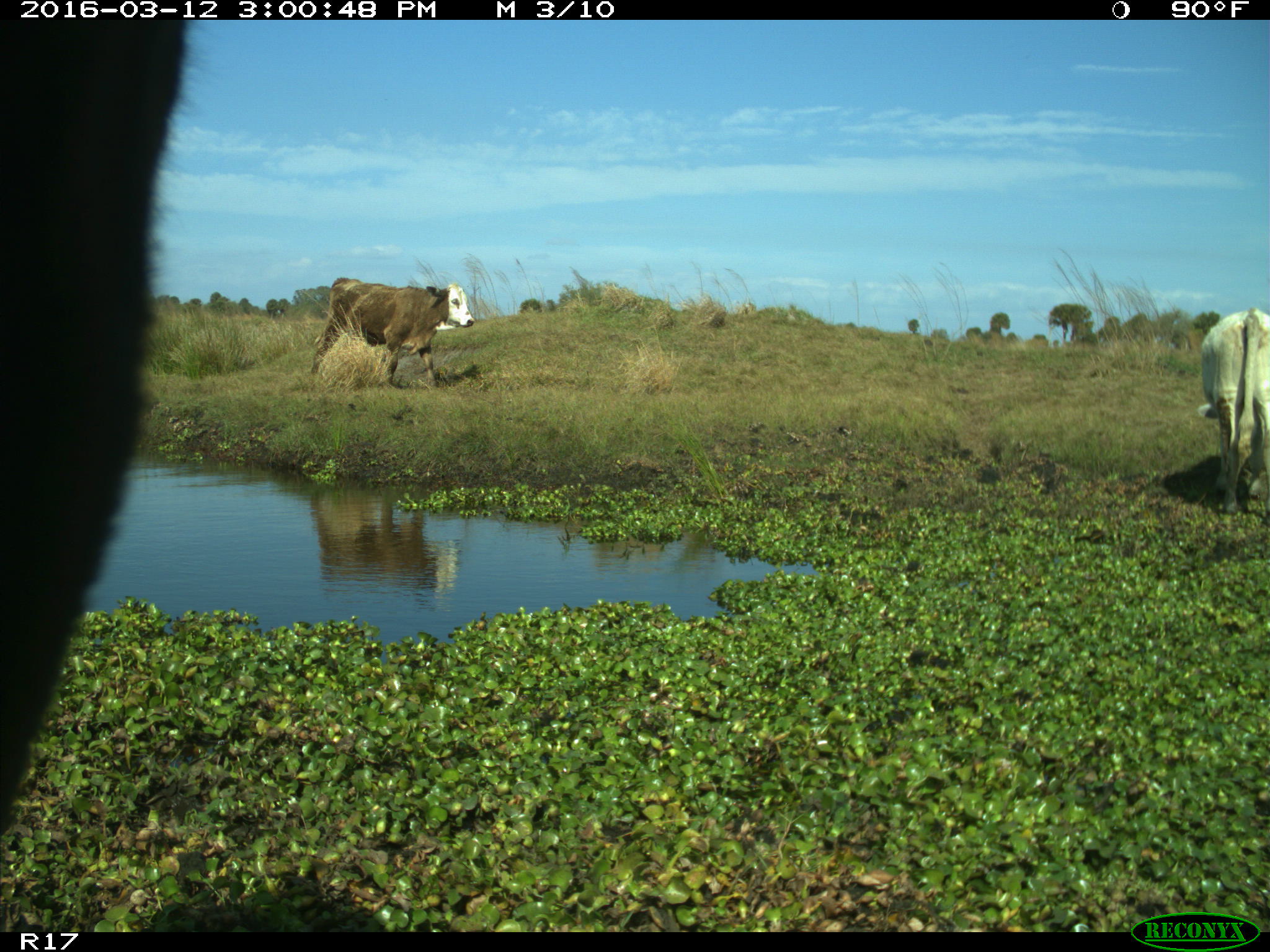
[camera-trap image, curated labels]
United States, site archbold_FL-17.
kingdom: Animalia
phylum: Chordata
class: Mammalia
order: Artiodactyla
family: Bovidae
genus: Bos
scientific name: Bos taurus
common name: domestic cow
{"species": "Bos taurus (domestic cow)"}